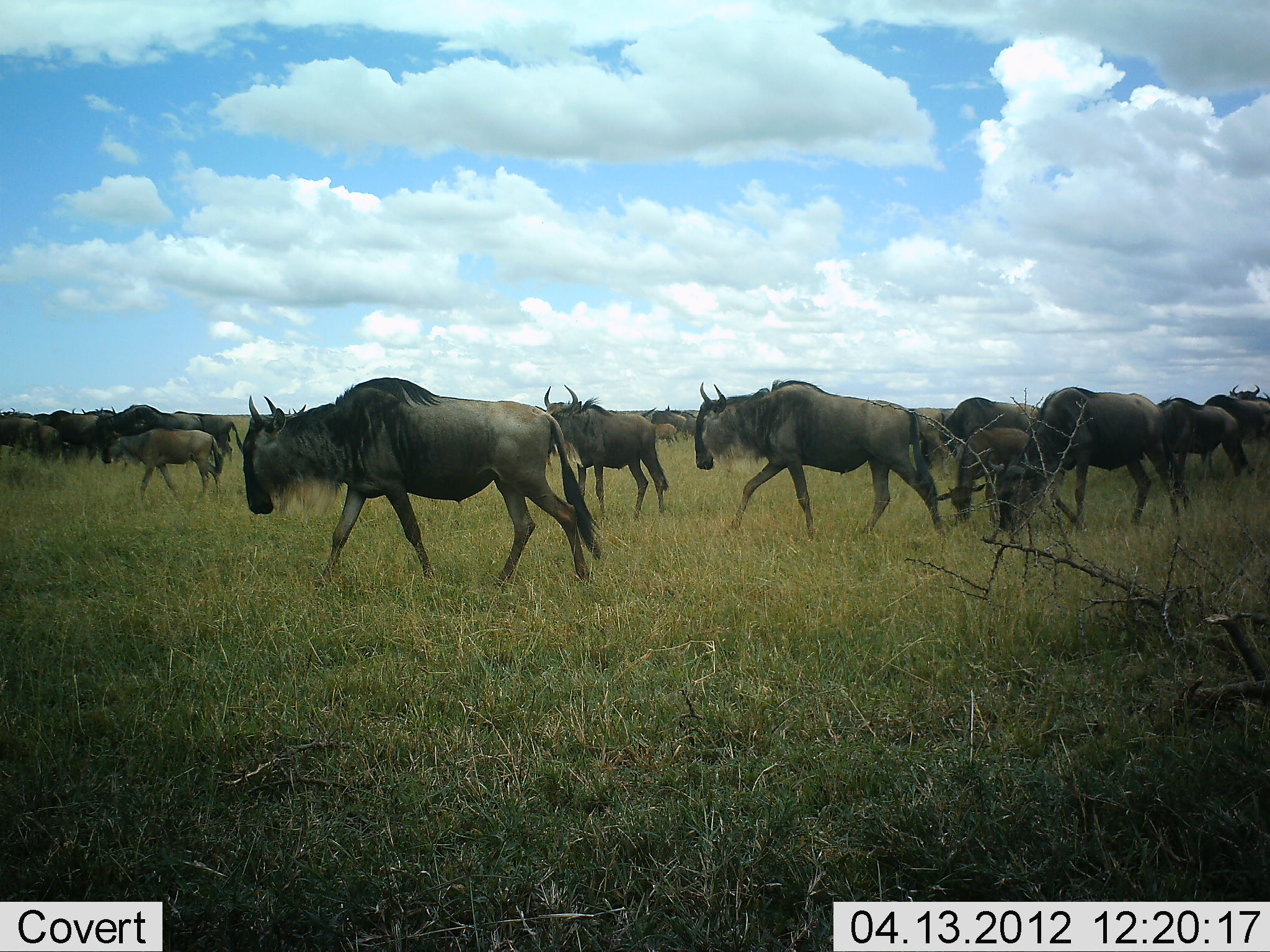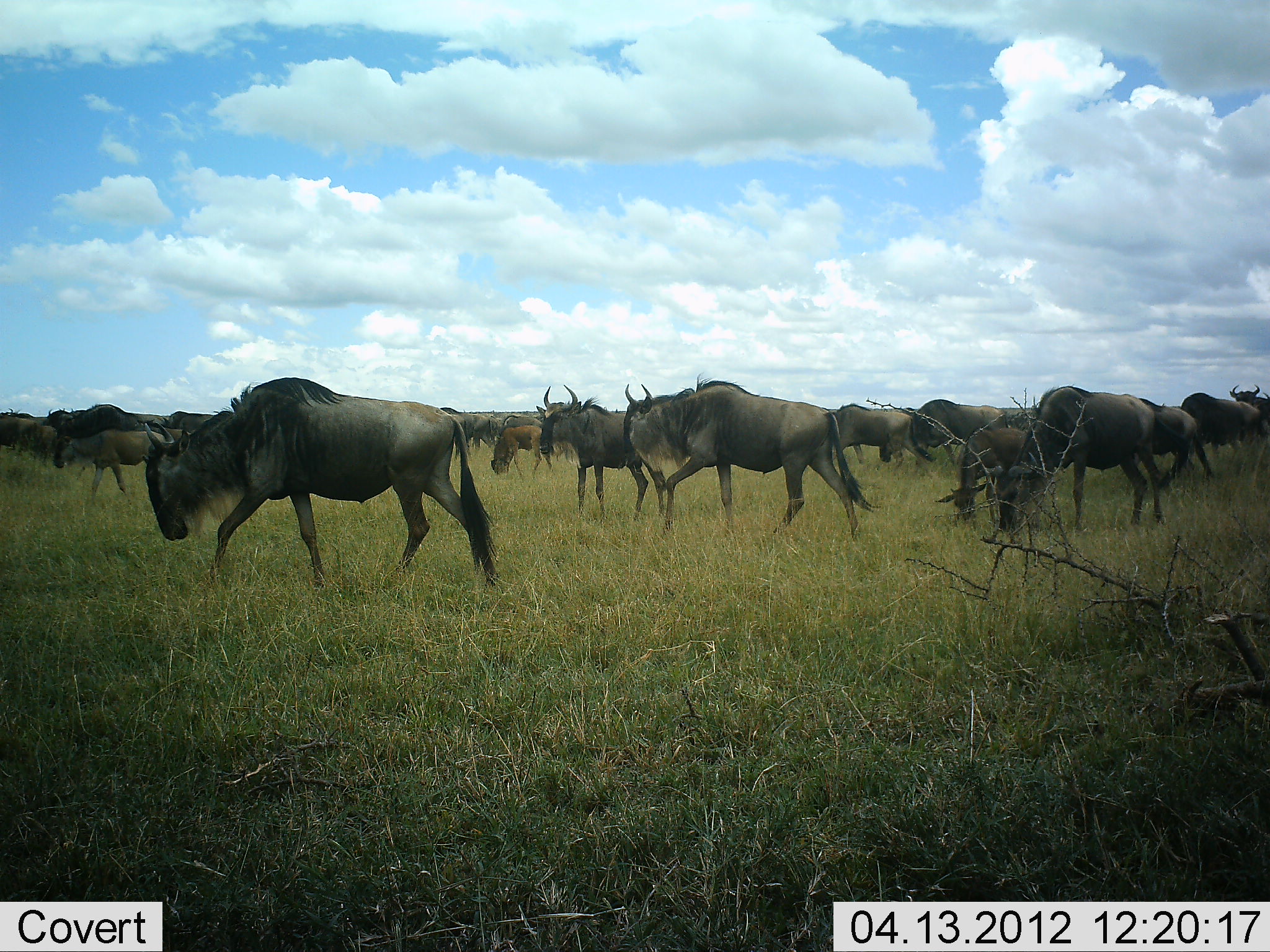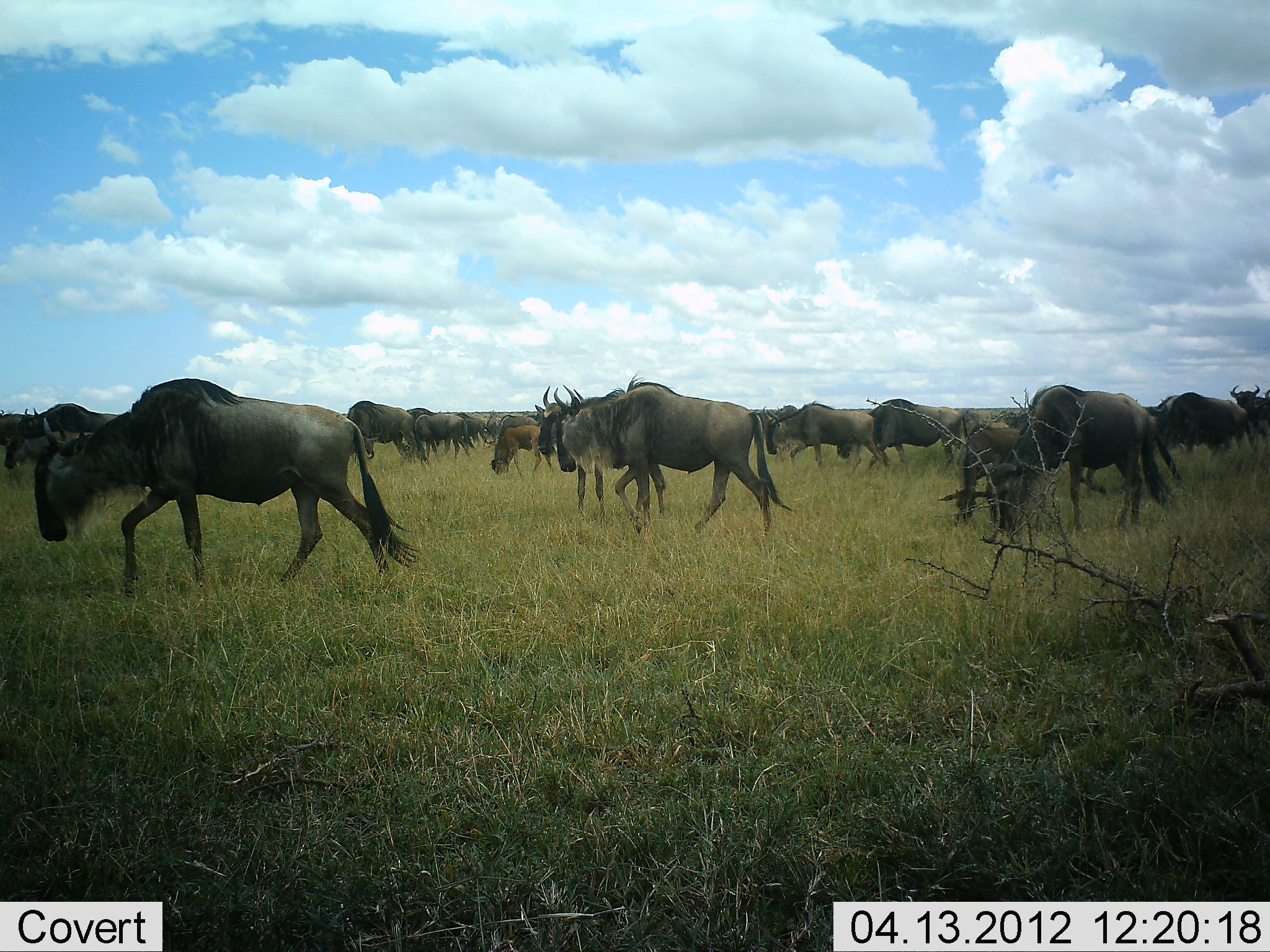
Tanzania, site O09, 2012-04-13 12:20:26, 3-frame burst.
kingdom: Animalia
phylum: Chordata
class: Mammalia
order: Artiodactyla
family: Bovidae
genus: Connochaetes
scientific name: Connochaetes taurinus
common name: blue wildebeest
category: wildebeest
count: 11-50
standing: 50%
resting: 7%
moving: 93%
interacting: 0%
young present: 47%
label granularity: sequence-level